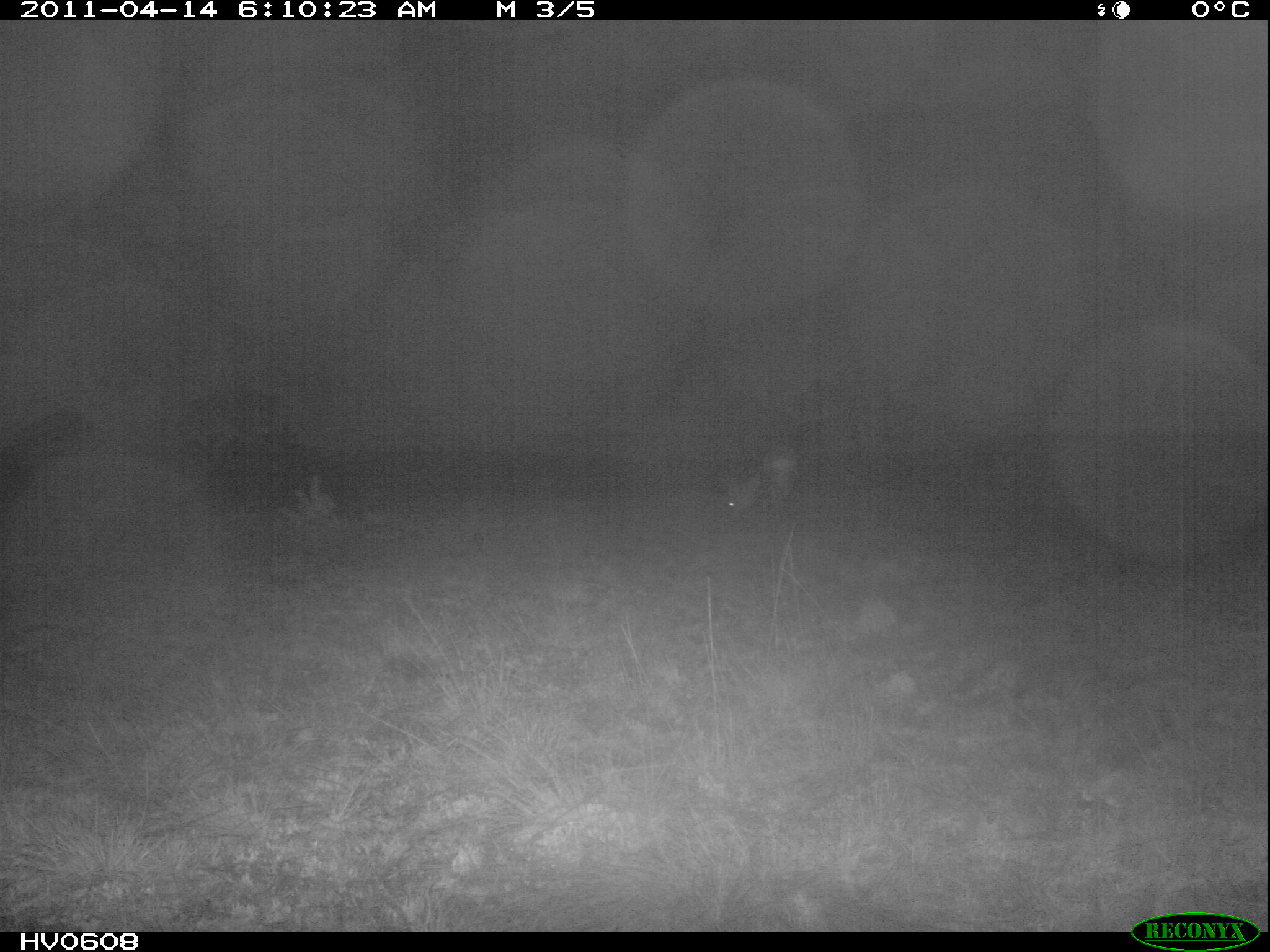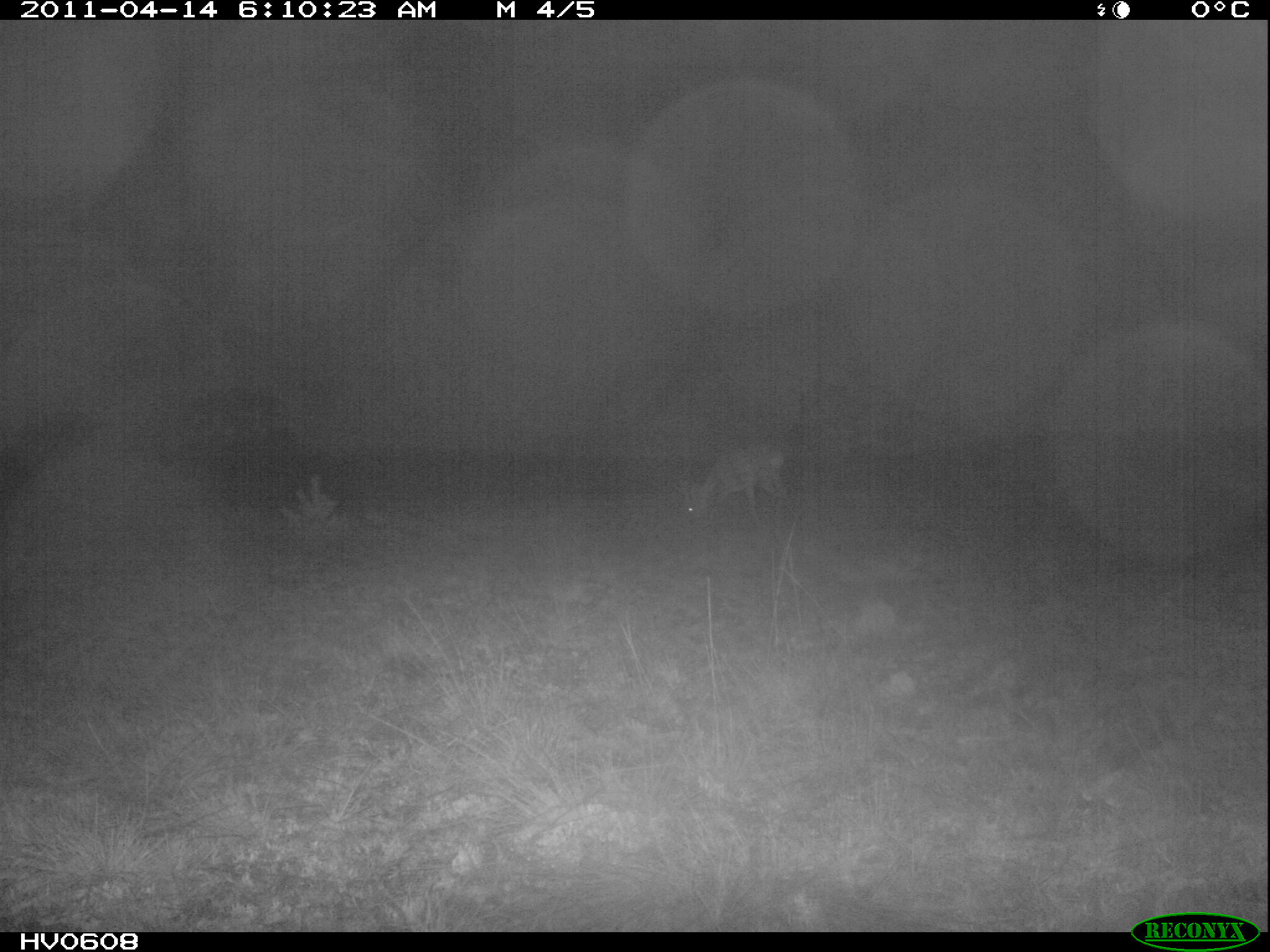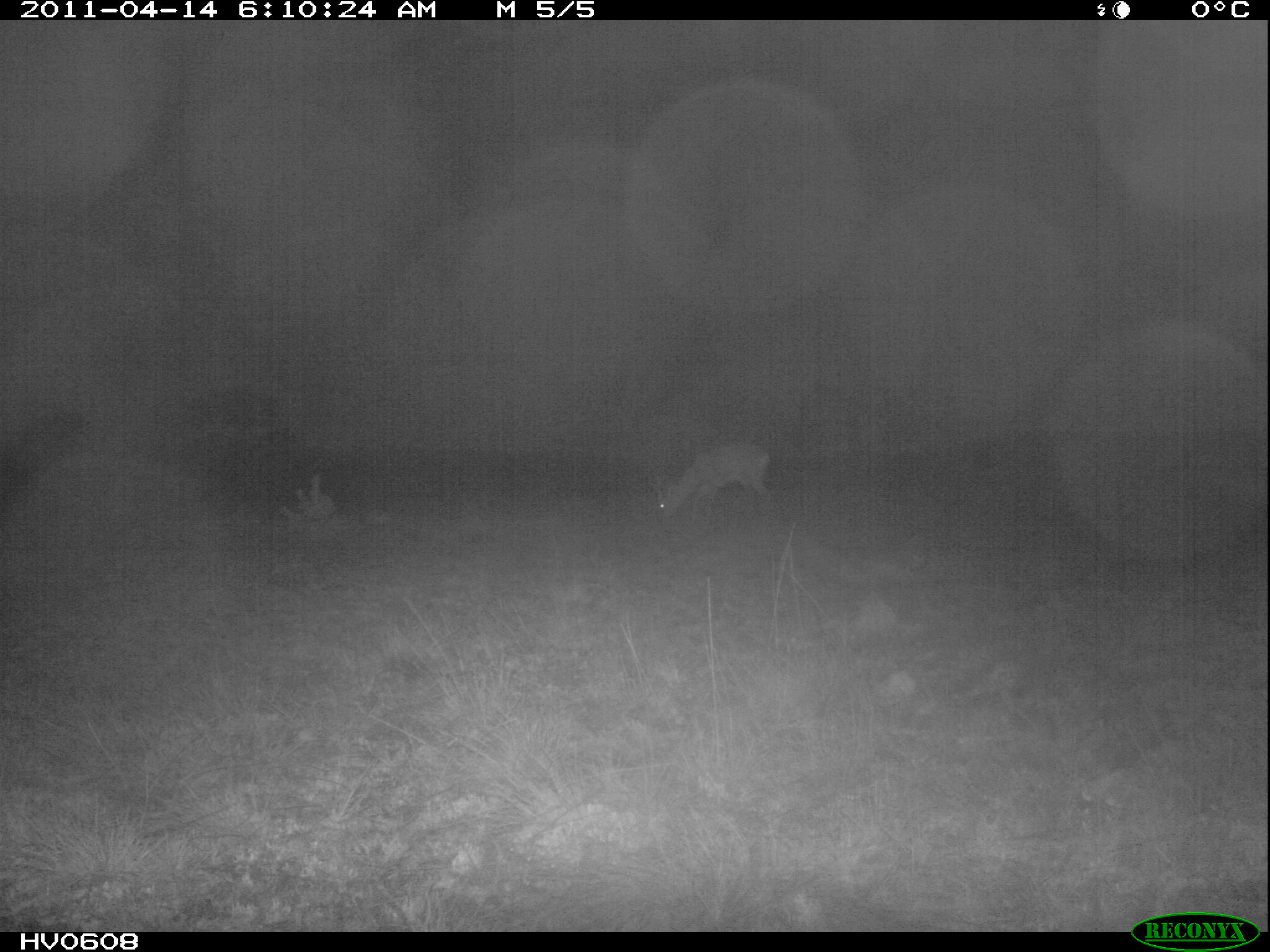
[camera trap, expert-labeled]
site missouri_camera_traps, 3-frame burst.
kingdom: Animalia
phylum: Chordata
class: Mammalia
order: Artiodactyla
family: Cervidae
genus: Capreolus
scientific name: Capreolus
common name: roe deer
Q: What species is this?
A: Roe deer (Capreolus).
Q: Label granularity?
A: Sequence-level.